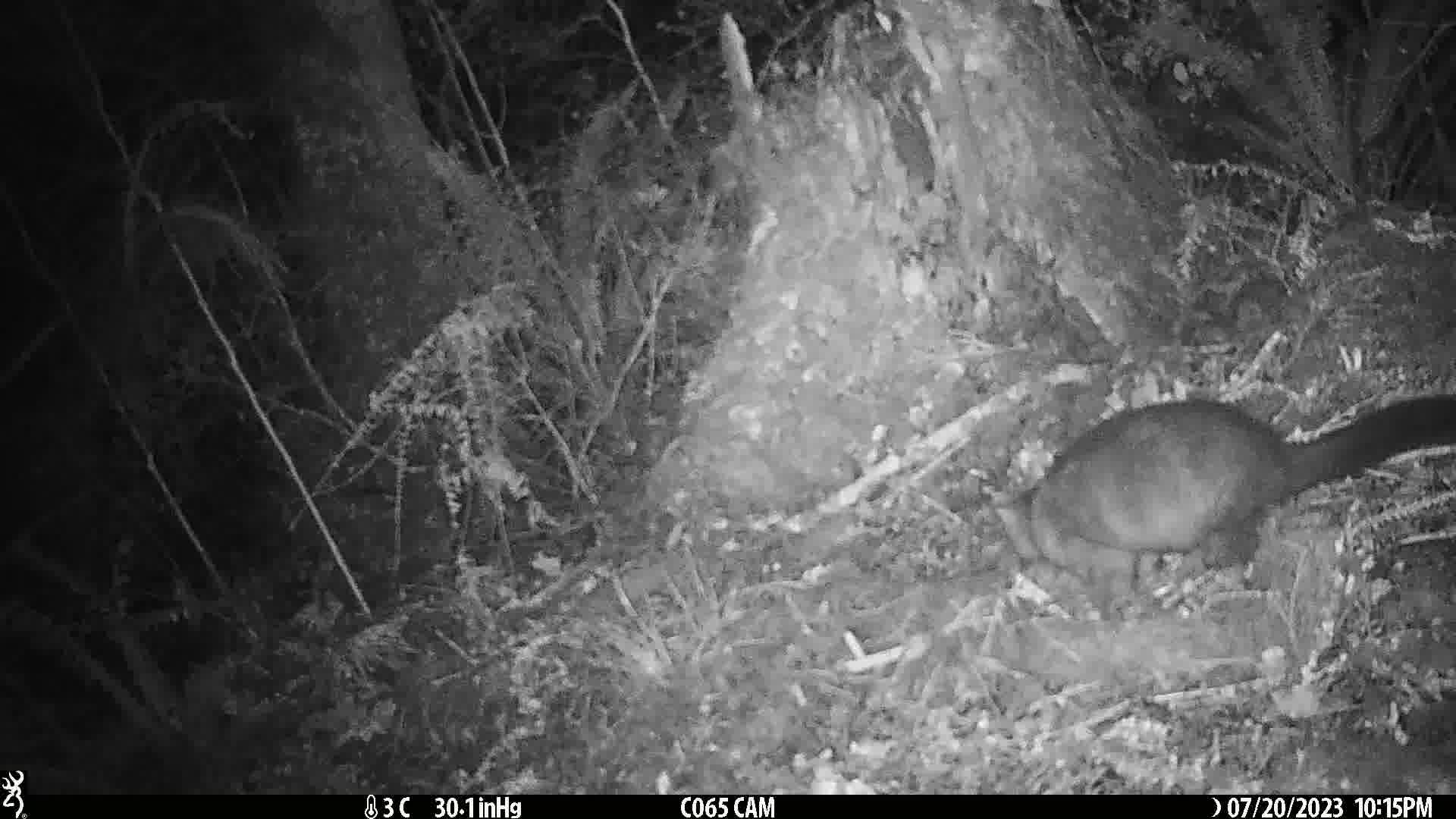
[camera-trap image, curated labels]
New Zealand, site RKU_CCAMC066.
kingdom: Animalia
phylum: Chordata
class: Mammalia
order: Diprotodontia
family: Phalangeridae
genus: Trichosurus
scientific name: Trichosurus vulpecula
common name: common brushtail possum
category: possum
Possum (common brushtail possum) (Trichosurus vulpecula).